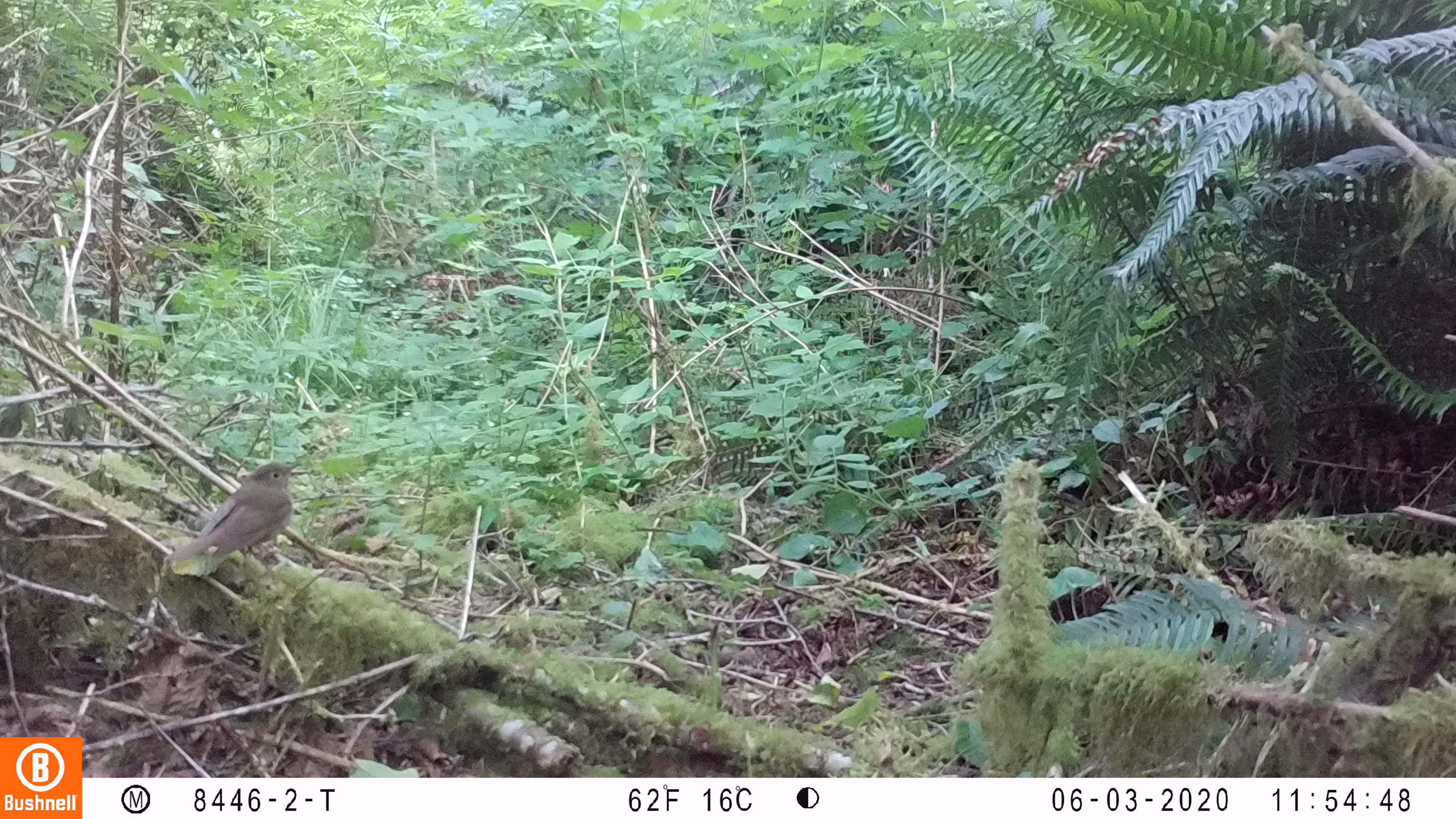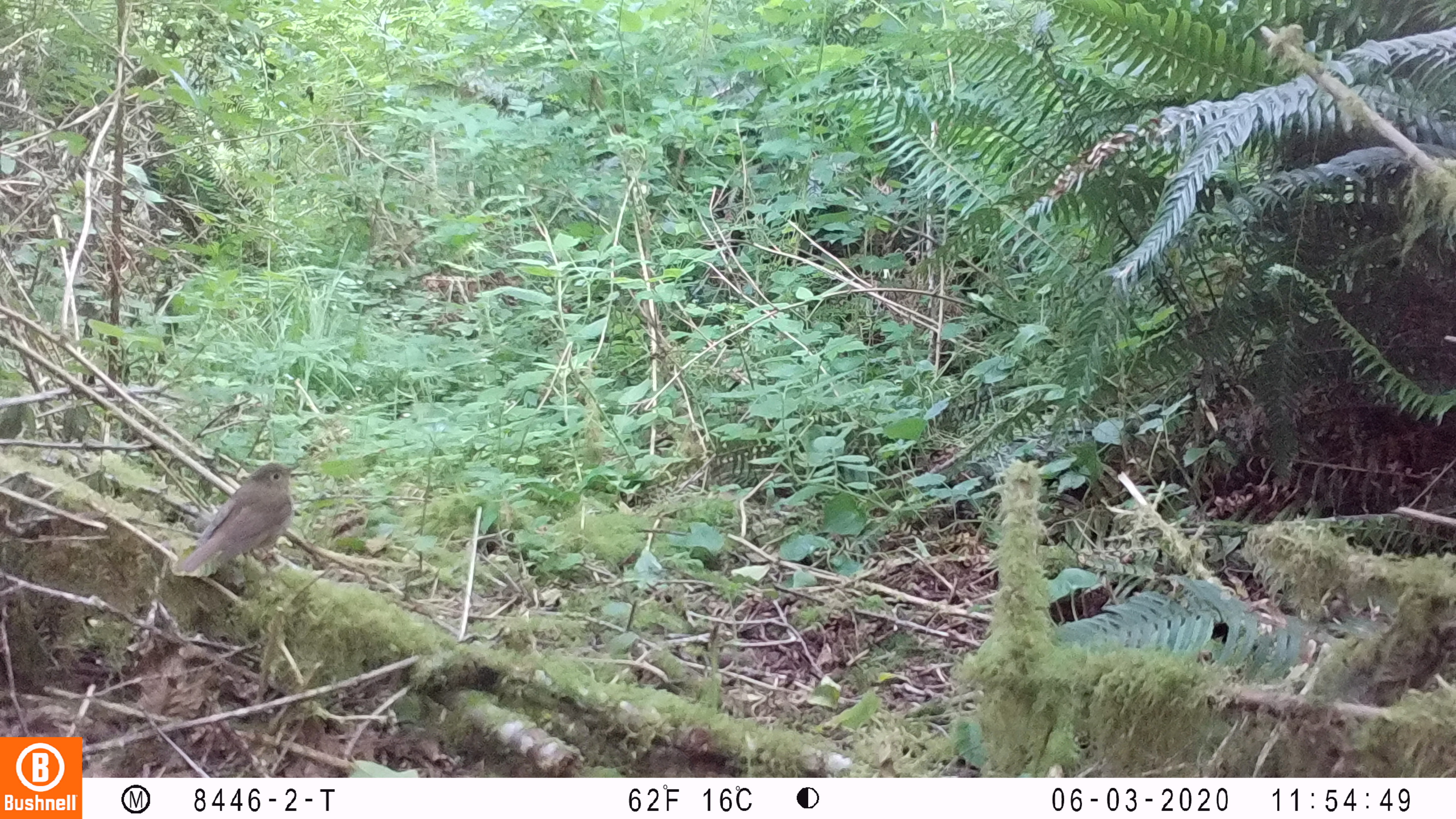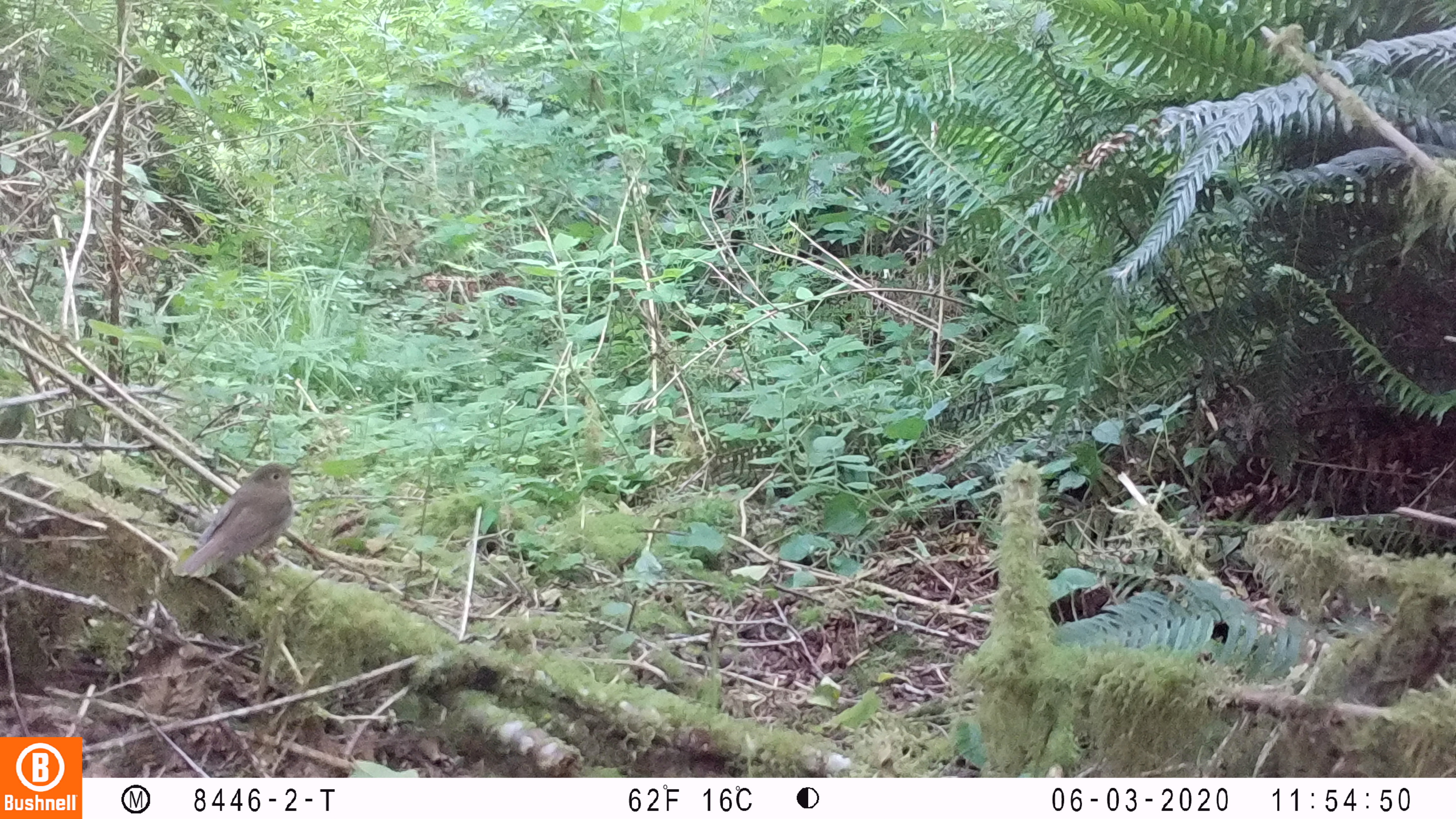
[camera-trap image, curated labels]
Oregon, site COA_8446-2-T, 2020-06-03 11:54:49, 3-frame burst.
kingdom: Animalia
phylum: Chordata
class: Aves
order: Passeriformes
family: Turdidae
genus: Catharus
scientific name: Catharus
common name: brown thrushes and nightingale-thrushes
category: catharus species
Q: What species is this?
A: Catharus species (brown thrushes and nightingale-thrushes) (Catharus).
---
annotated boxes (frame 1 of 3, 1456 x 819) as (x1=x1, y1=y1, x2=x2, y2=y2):
catharus species: (x1=158, y1=453, x2=307, y2=569)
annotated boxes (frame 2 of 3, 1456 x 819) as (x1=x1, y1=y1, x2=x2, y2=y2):
catharus species: (x1=175, y1=458, x2=303, y2=579)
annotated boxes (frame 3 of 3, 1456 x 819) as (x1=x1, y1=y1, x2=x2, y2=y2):
catharus species: (x1=178, y1=455, x2=304, y2=582)